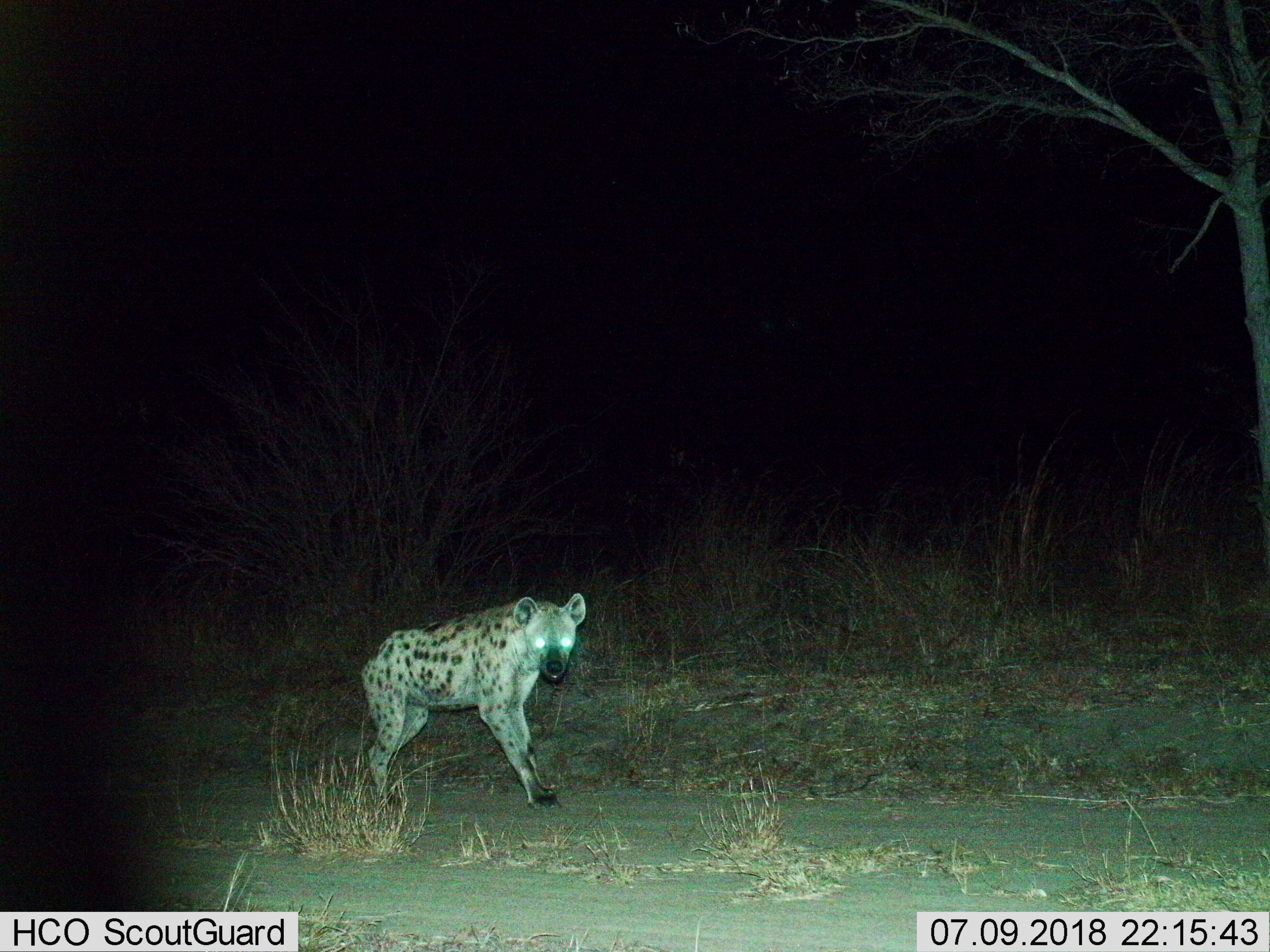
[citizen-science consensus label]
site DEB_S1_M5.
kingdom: Animalia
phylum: Chordata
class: Mammalia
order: Carnivora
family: Hyaenidae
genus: Crocuta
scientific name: Crocuta crocuta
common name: spotted hyena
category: hyenaspotted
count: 1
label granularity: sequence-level